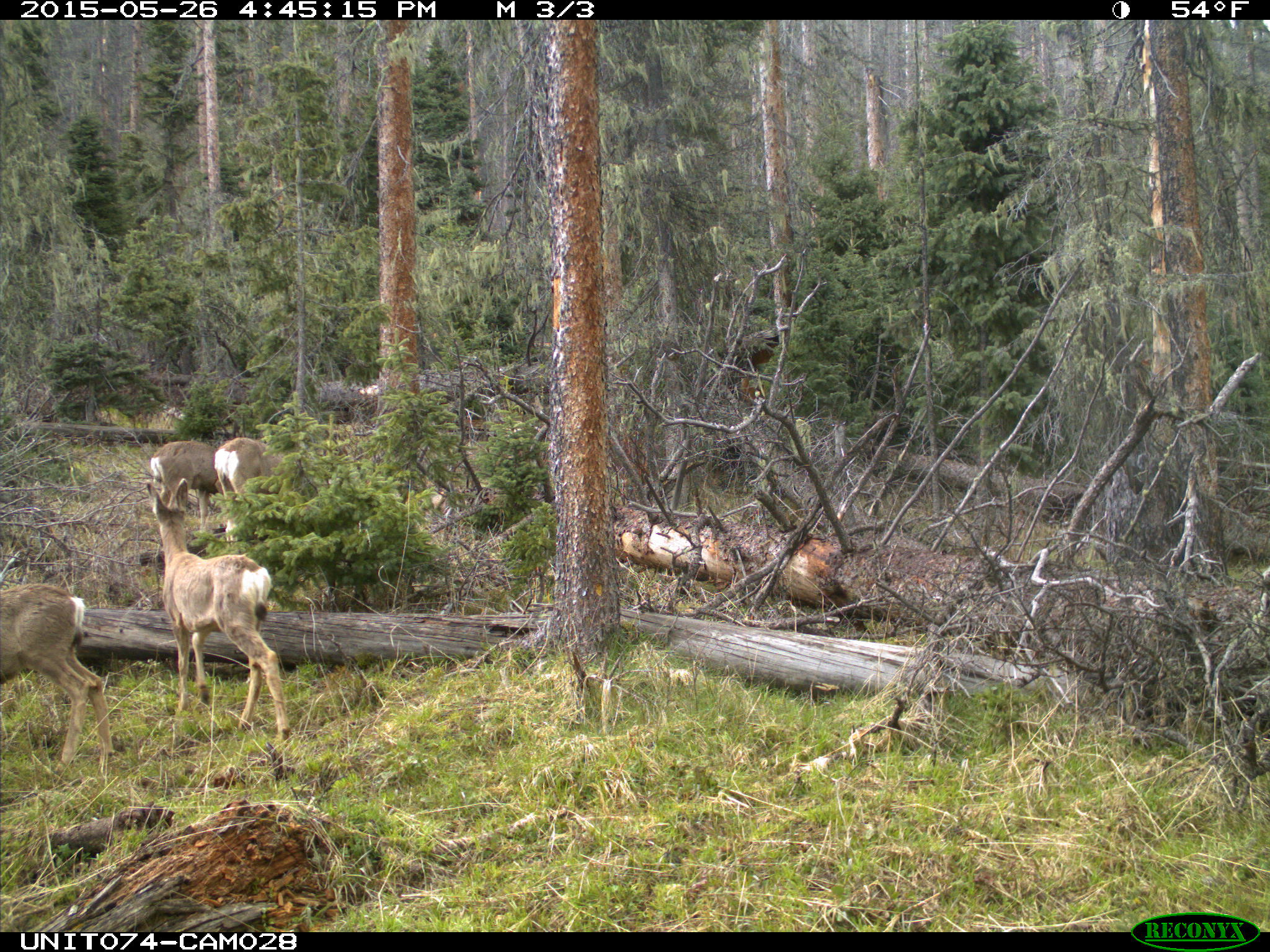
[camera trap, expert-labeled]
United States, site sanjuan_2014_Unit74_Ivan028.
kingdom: Animalia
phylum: Chordata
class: Mammalia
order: Artiodactyla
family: Cervidae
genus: Odocoileus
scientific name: Odocoileus hemionus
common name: mule deer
Odocoileus hemionus (mule deer).